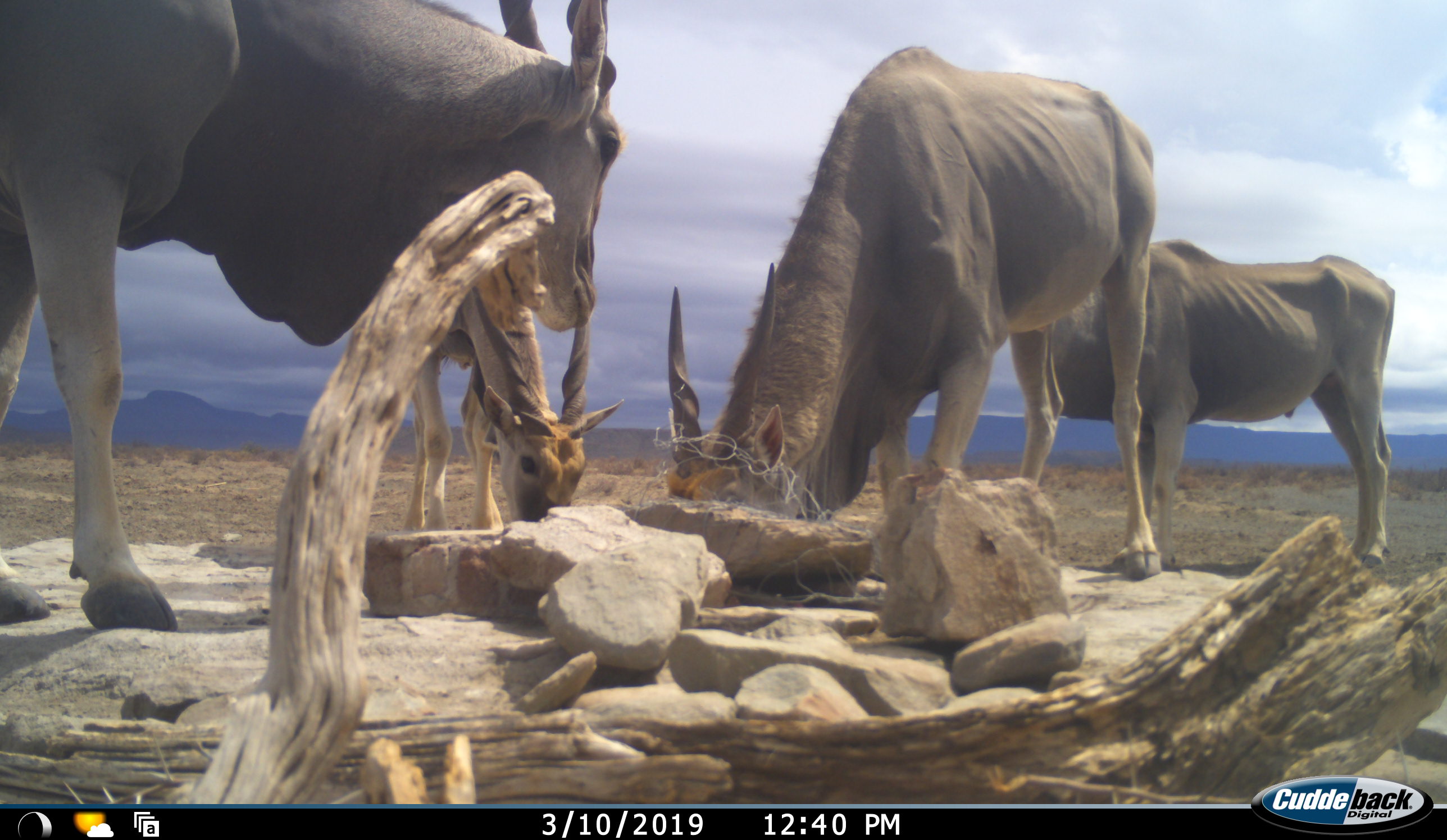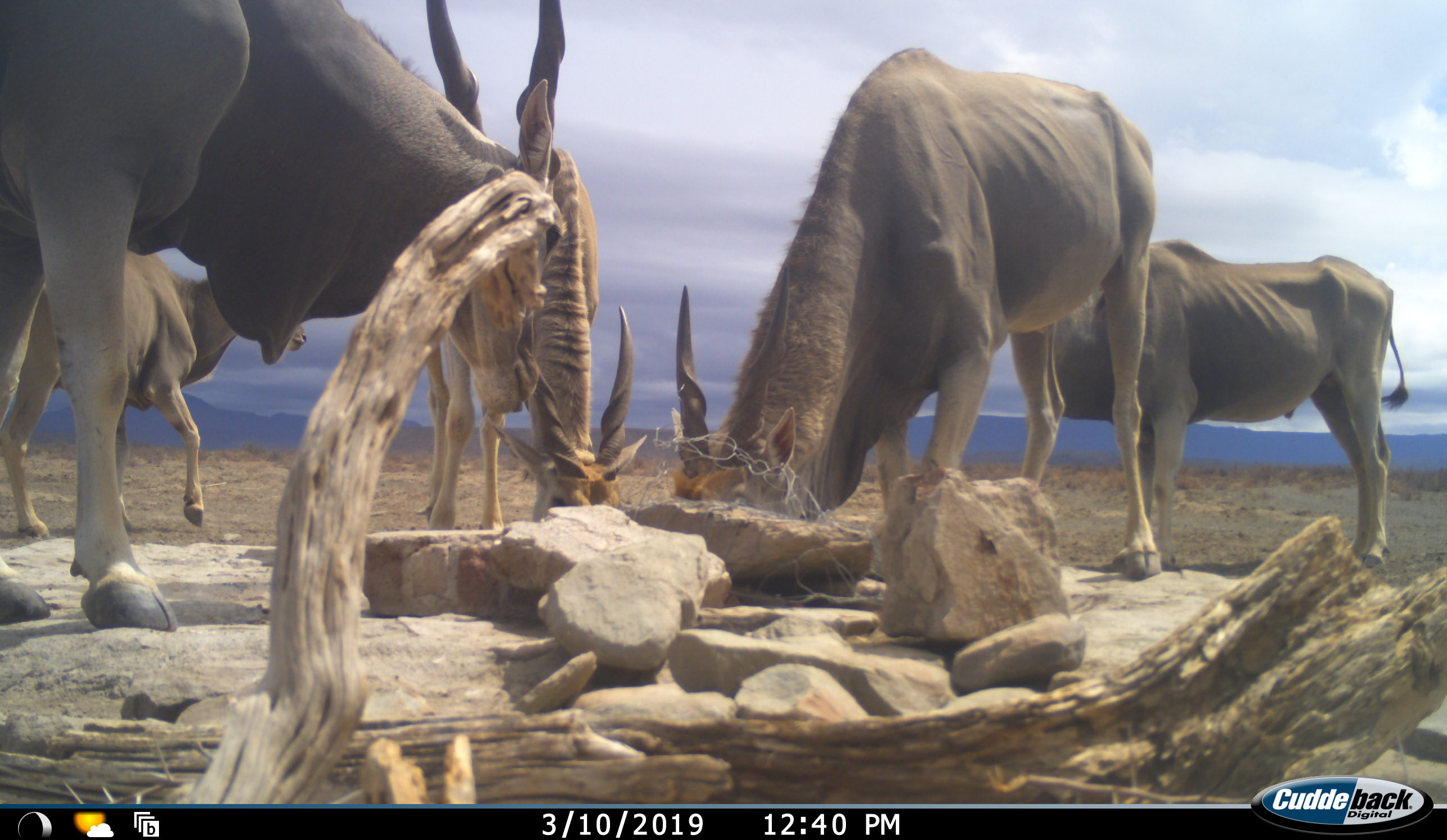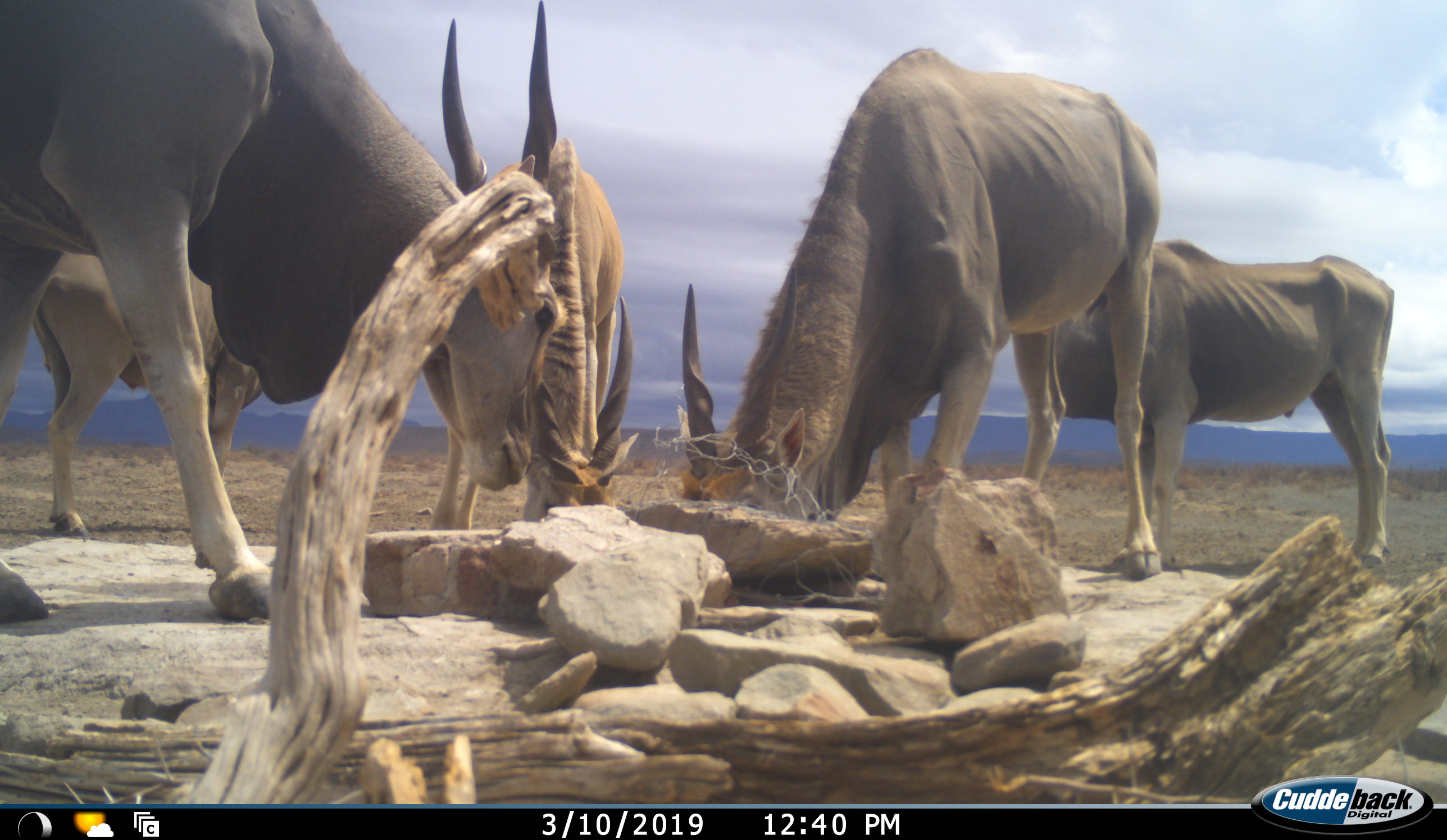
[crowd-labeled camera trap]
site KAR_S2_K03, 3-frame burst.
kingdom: Animalia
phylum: Chordata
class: Mammalia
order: Artiodactyla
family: Bovidae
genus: Tragelaphus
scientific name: Tragelaphus oryx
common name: eland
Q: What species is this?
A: Eland (Tragelaphus oryx).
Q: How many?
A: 5.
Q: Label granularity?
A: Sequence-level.